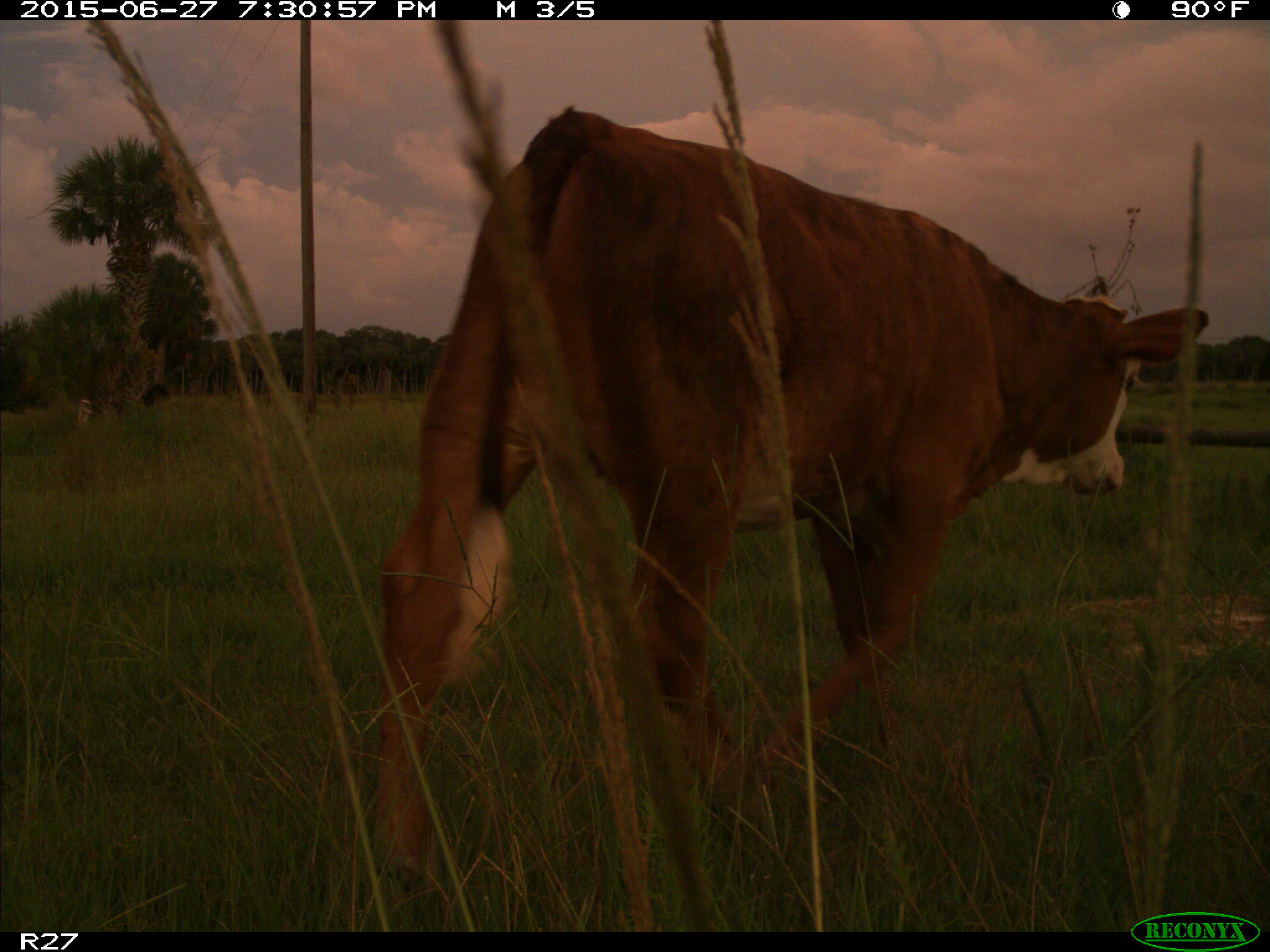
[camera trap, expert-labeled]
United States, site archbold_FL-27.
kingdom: Animalia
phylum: Chordata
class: Mammalia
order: Artiodactyla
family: Bovidae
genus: Bos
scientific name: Bos taurus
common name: domestic cow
Bos taurus (domestic cow).